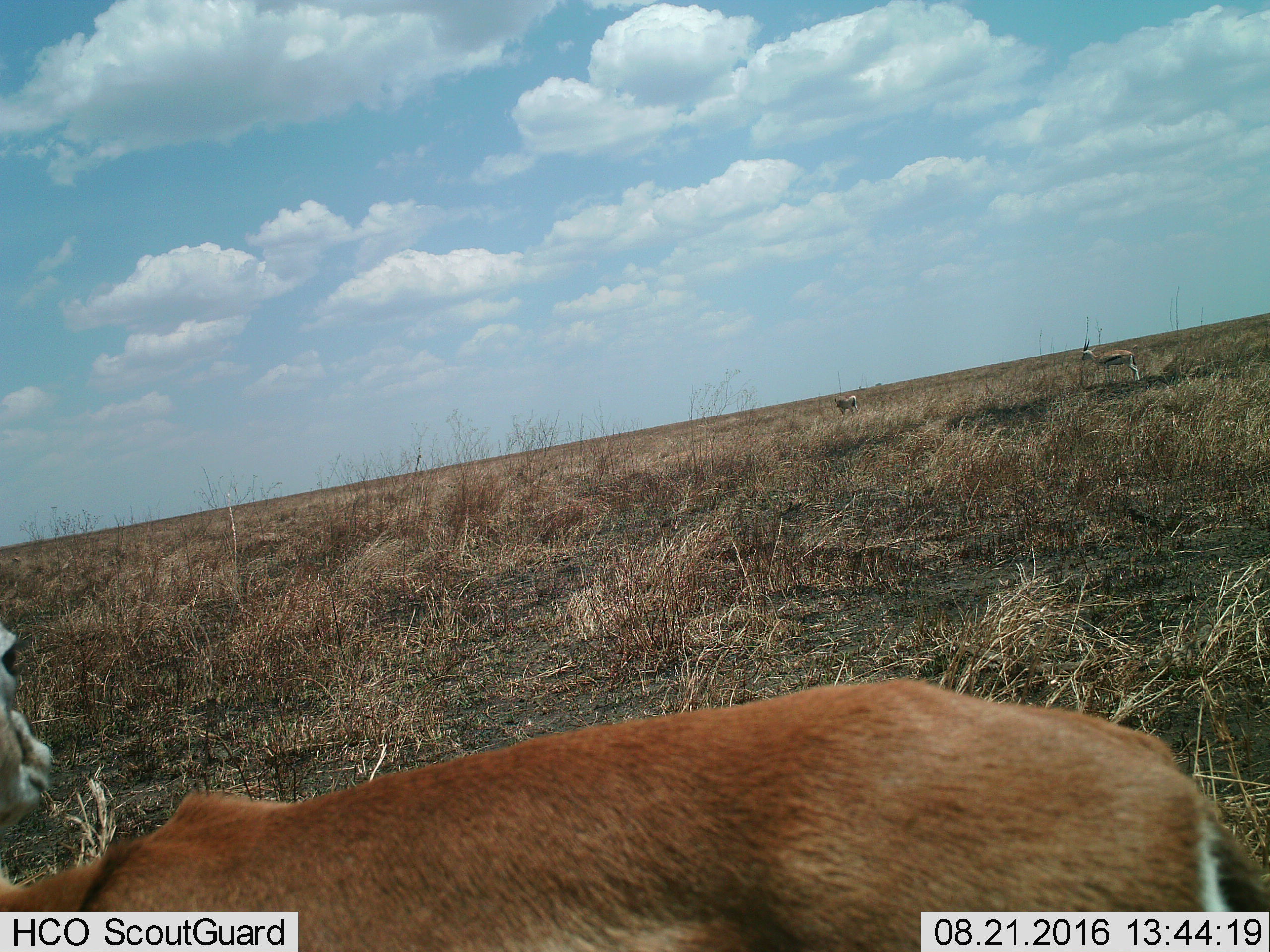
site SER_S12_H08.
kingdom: Animalia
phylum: Chordata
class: Mammalia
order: Artiodactyla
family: Bovidae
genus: Eudorcas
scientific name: Eudorcas thomsonii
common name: thomson's gazelle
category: gazellethomsons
Gazellethomsons (thomson's gazelle) (Eudorcas thomsonii), count 3. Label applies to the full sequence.